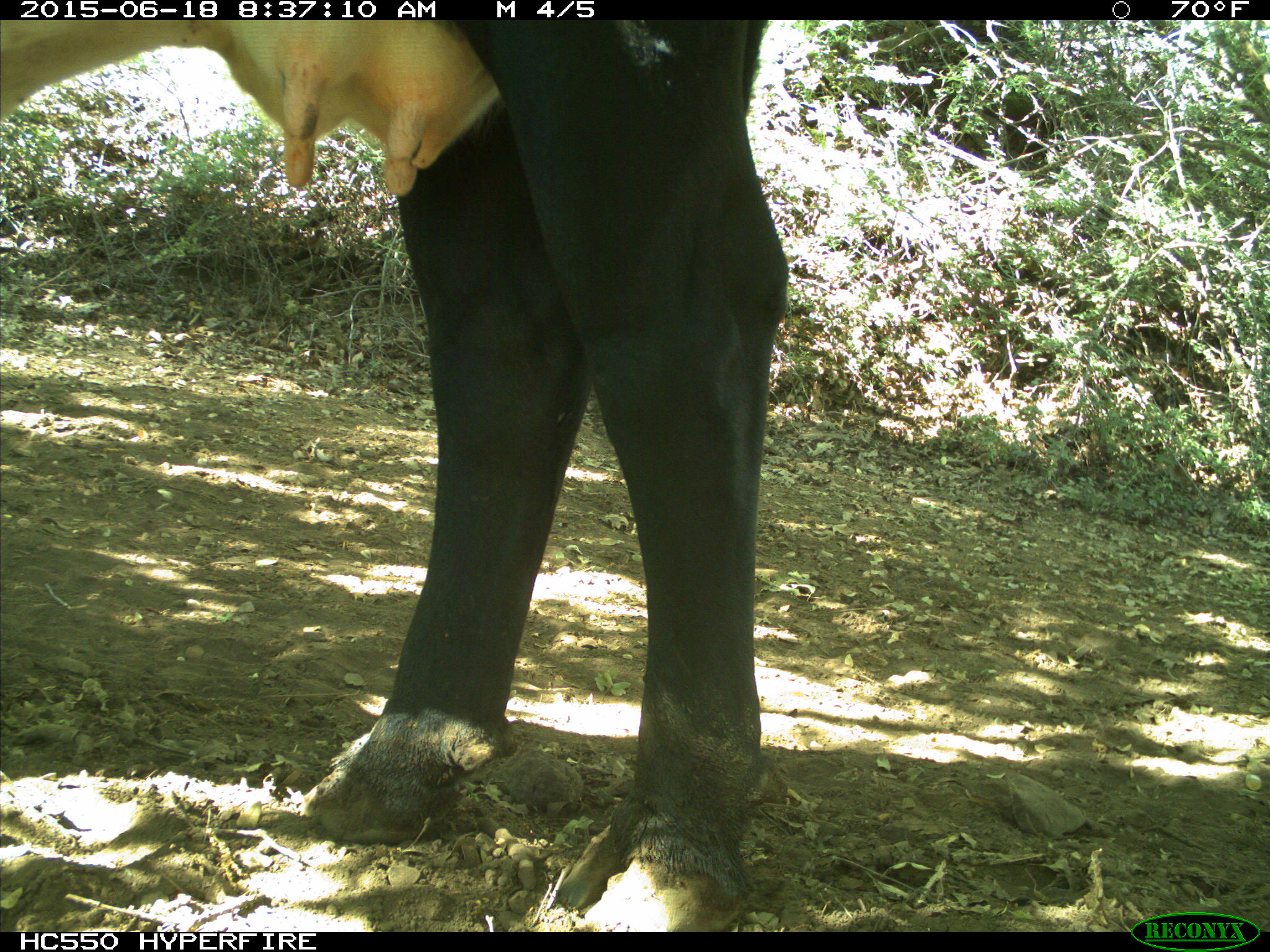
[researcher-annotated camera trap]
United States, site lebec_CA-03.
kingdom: Animalia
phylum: Chordata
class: Mammalia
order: Artiodactyla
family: Bovidae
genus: Bos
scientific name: Bos taurus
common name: domestic cow